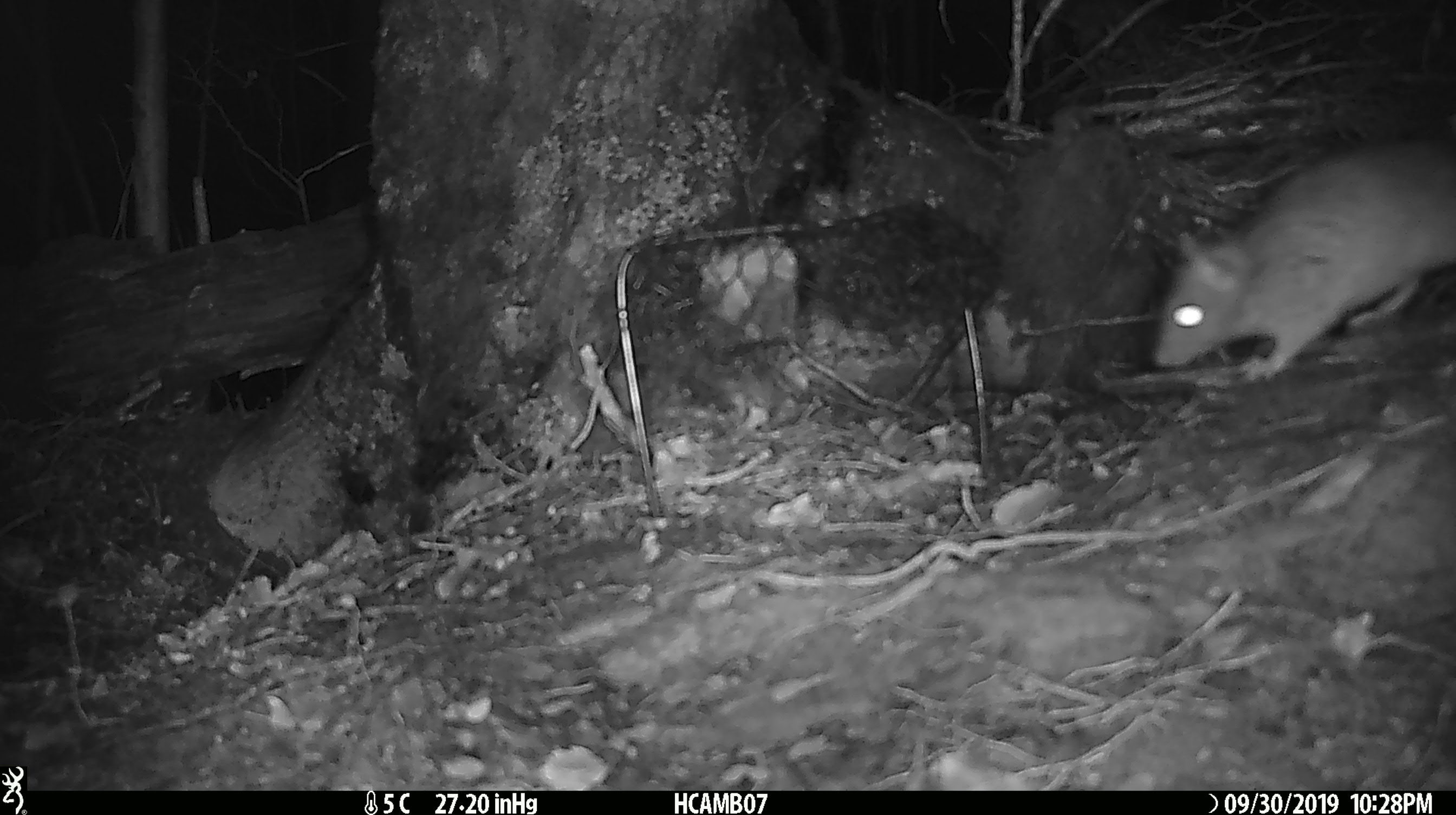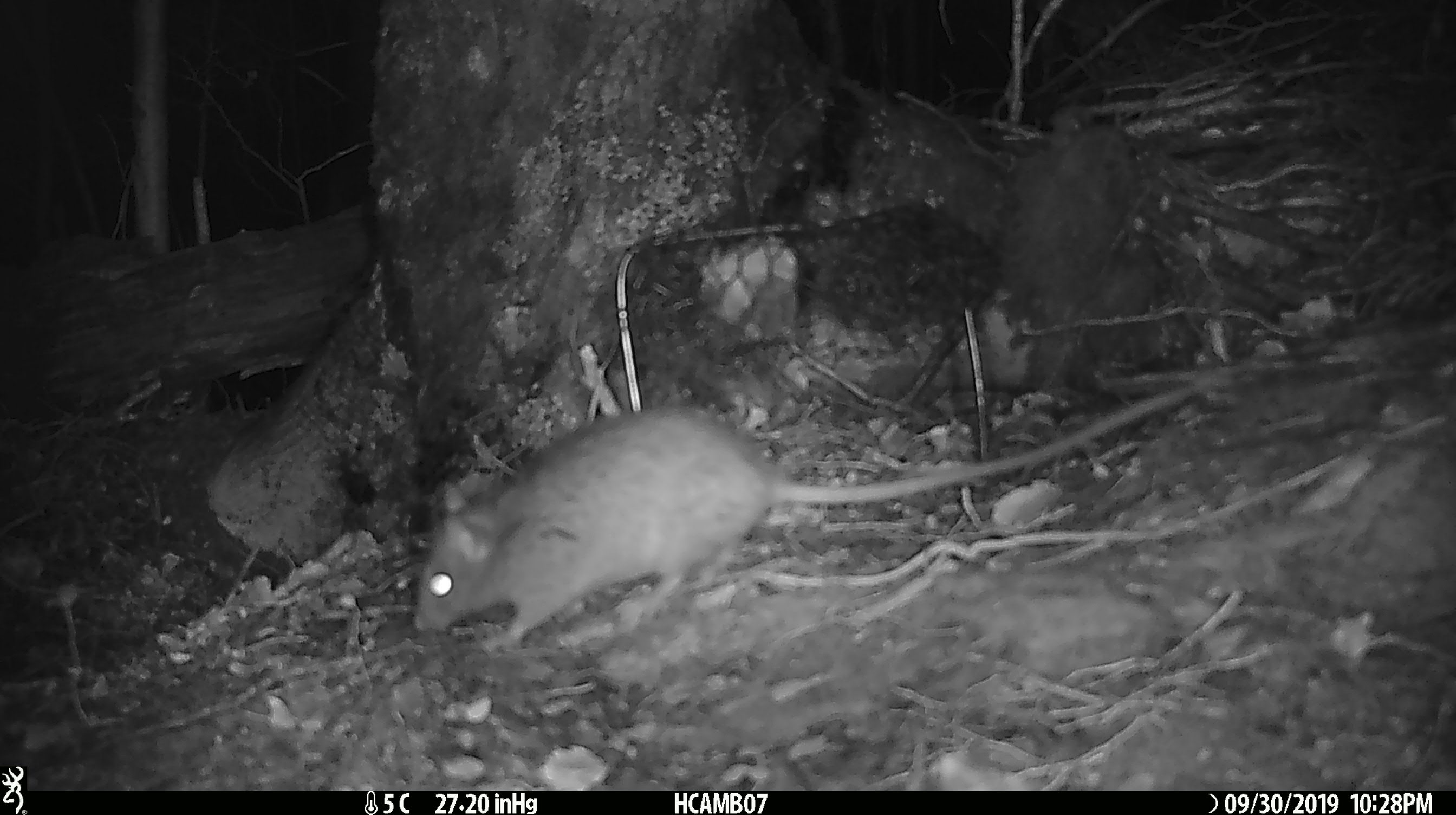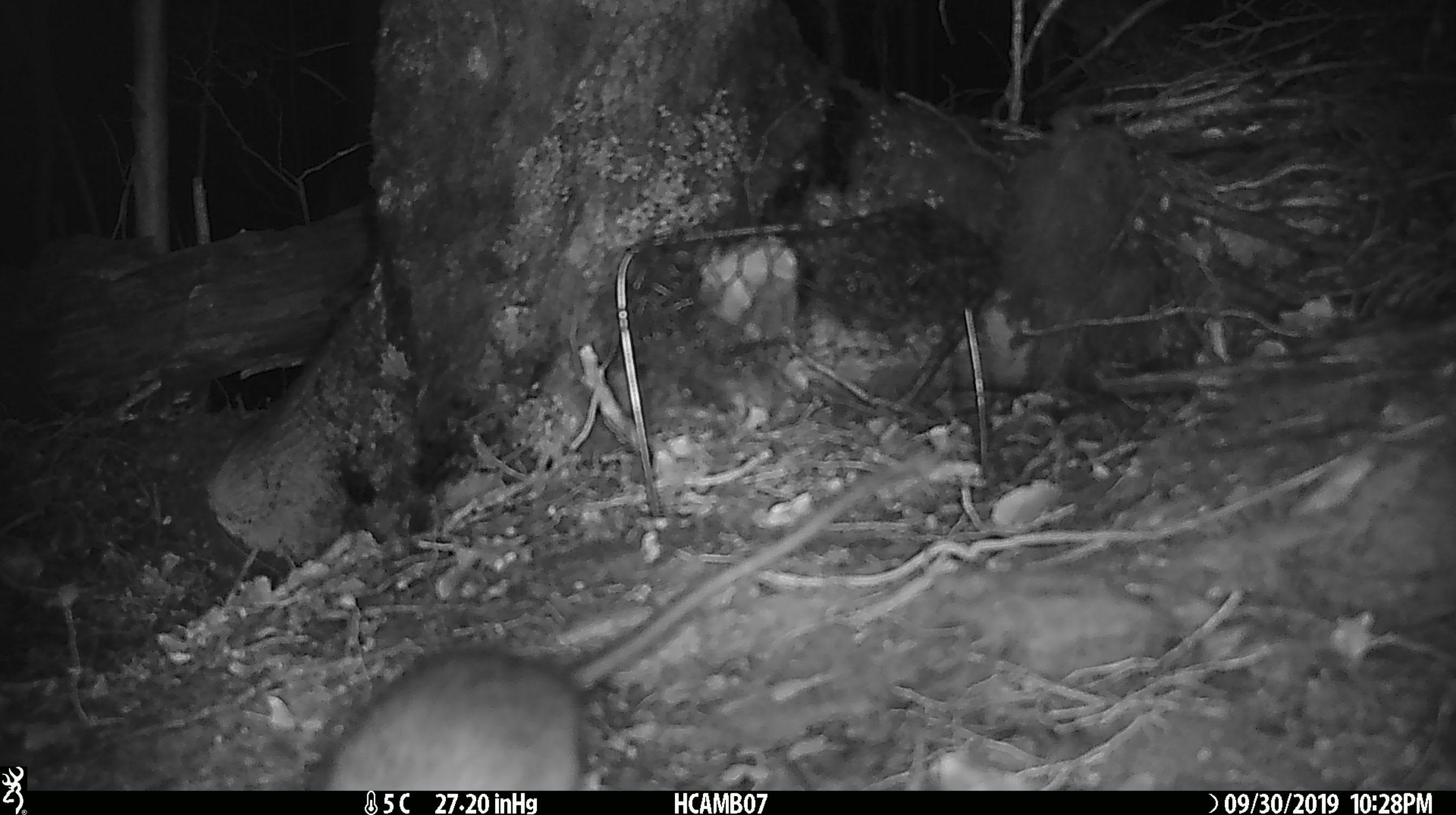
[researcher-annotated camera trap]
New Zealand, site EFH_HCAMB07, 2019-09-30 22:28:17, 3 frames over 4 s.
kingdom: Animalia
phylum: Chordata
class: Mammalia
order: Rodentia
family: Muridae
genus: Rattus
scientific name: Rattus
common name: rat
Rat (Rattus).